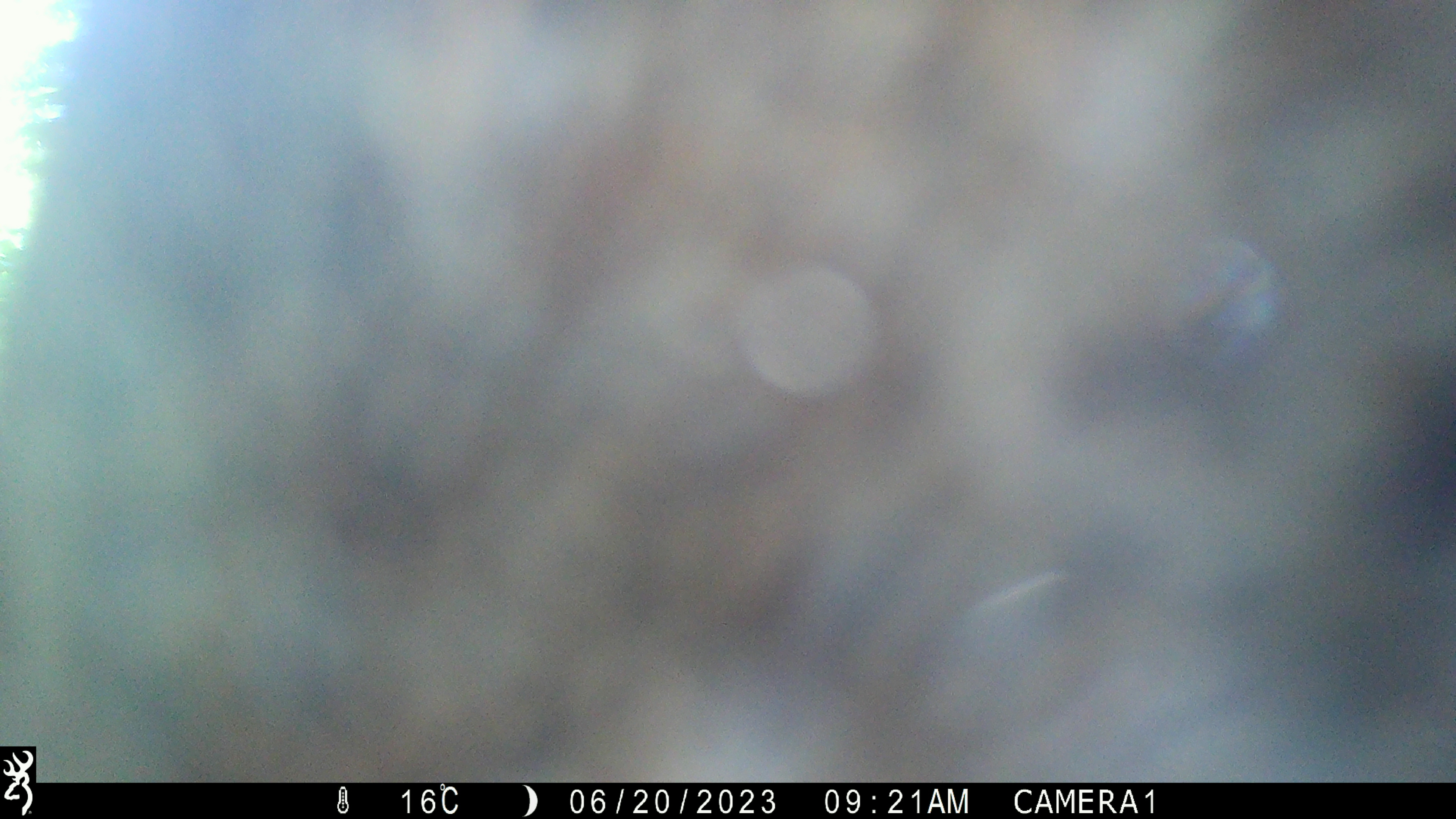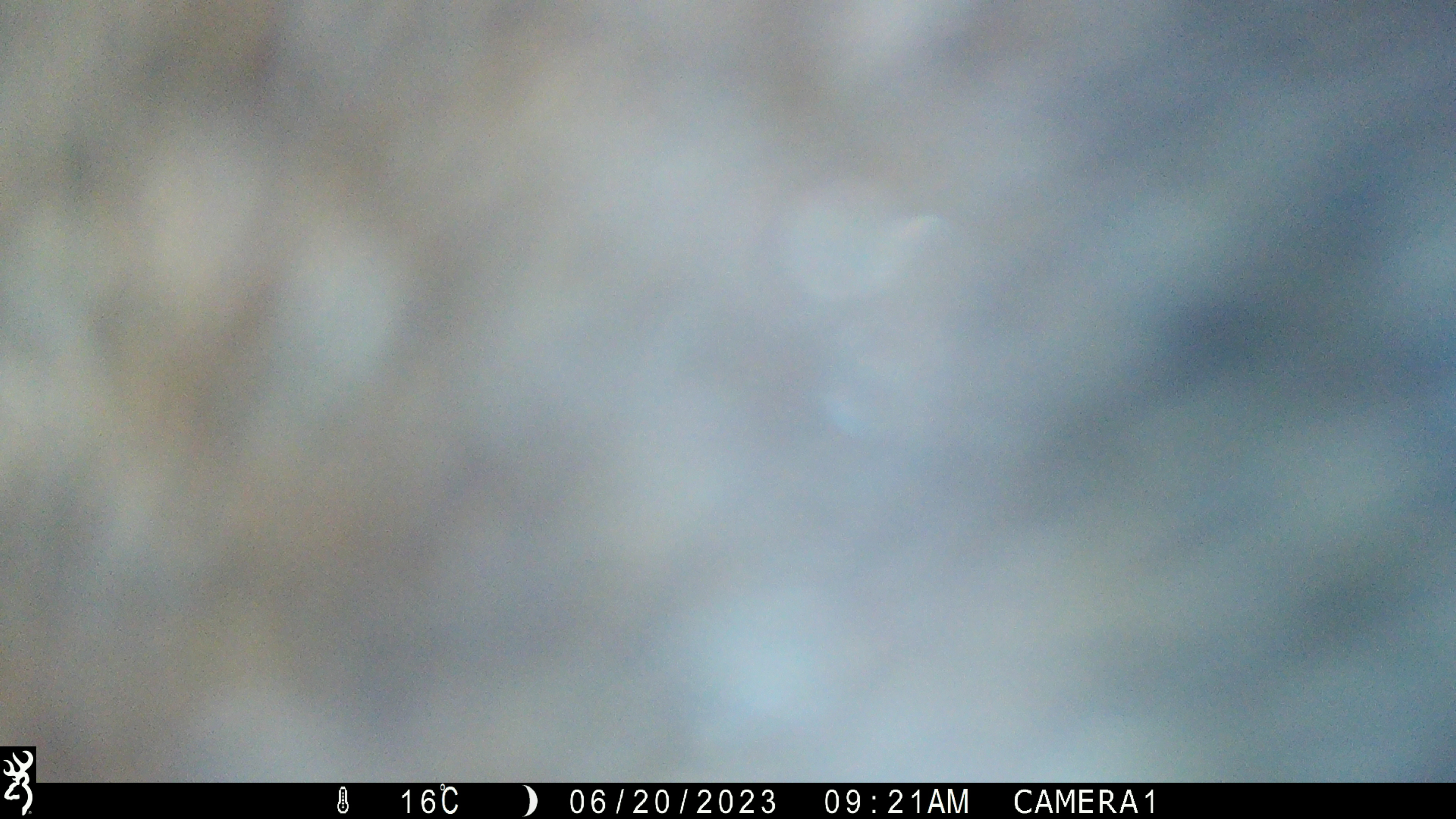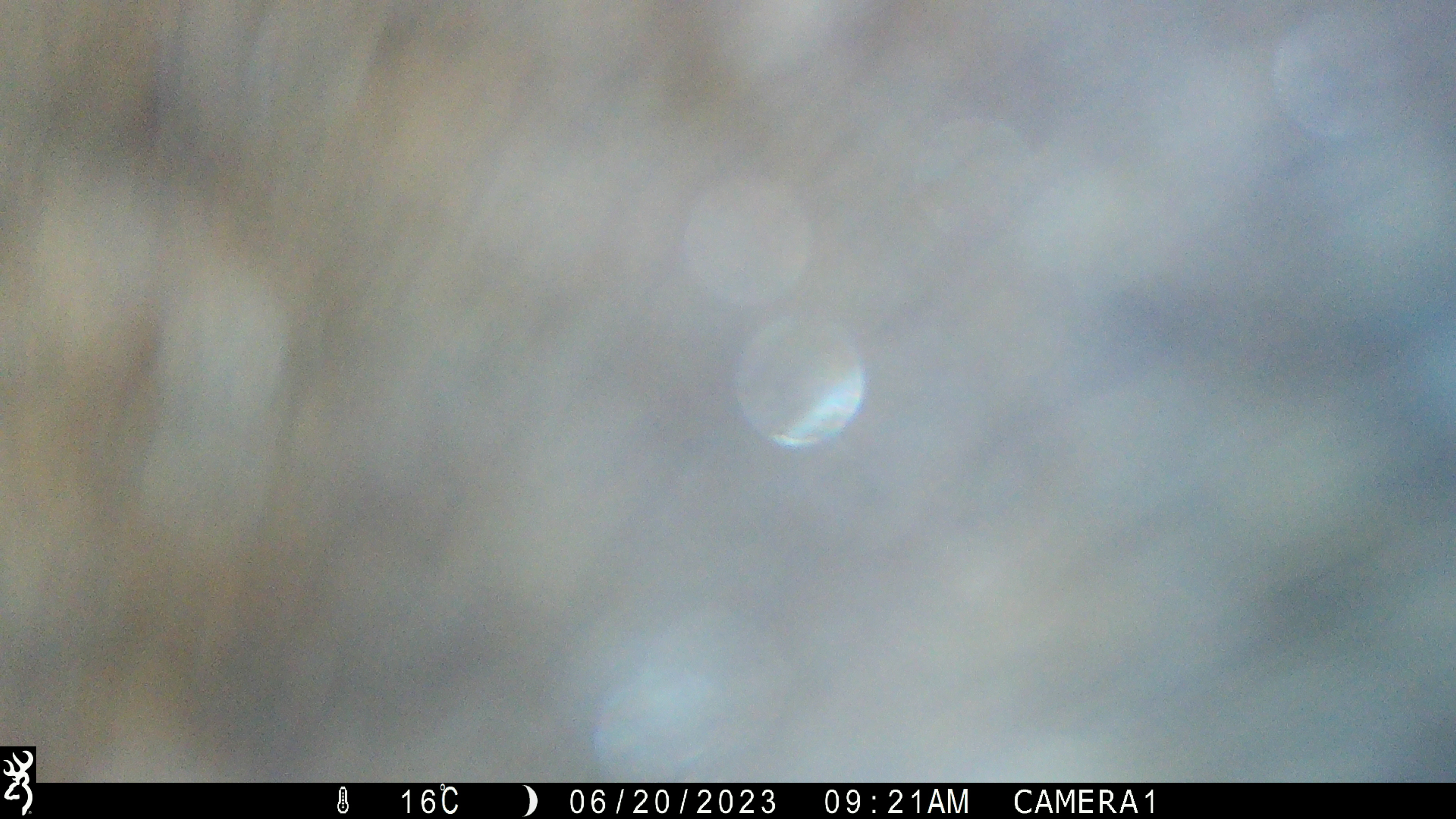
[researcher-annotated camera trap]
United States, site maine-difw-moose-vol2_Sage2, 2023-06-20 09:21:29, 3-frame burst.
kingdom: Animalia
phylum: Chordata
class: Mammalia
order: Artiodactyla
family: Cervidae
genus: Alces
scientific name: Alces alces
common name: moose